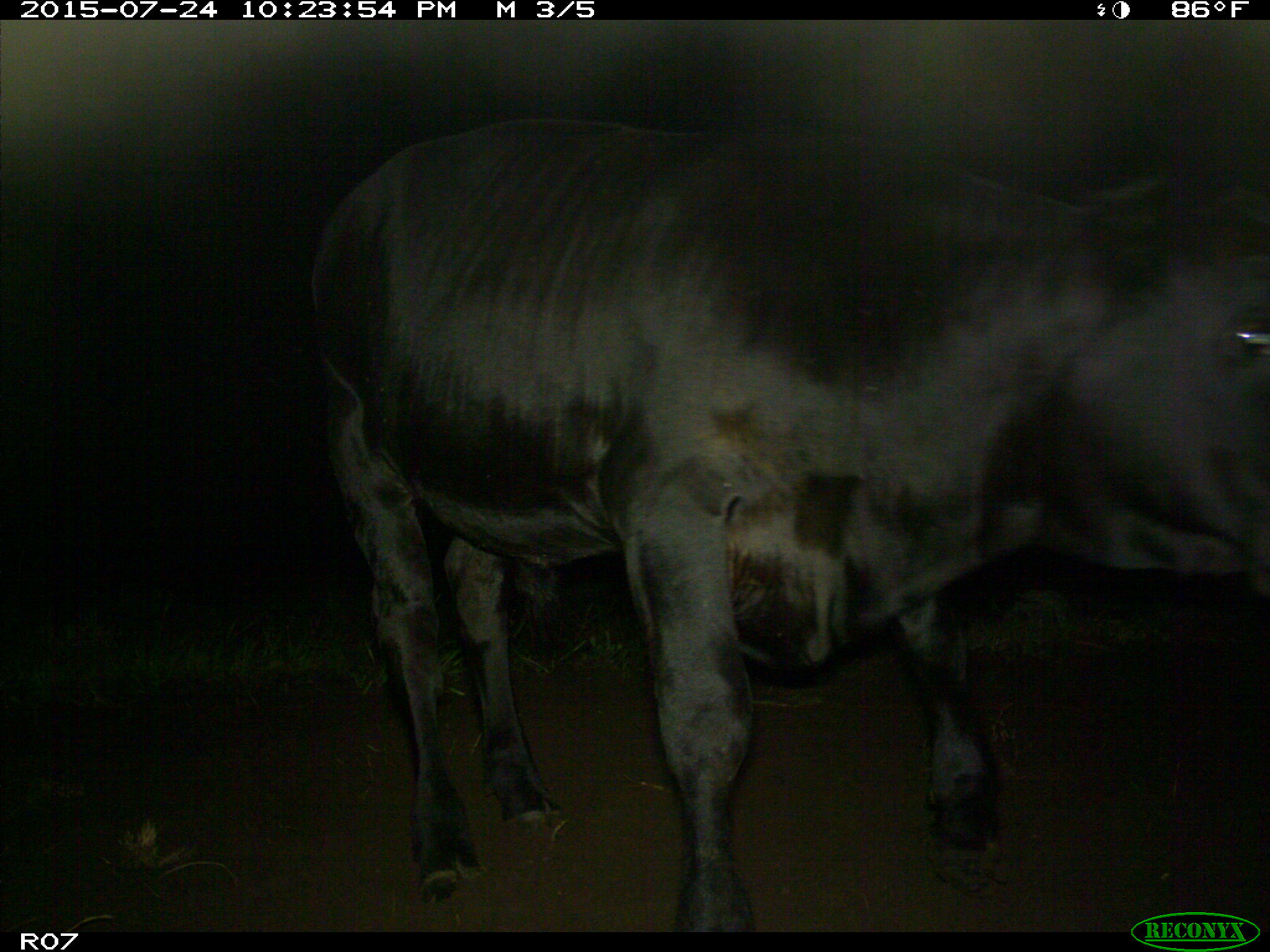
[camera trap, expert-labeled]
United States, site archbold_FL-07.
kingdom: Animalia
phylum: Chordata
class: Mammalia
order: Artiodactyla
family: Bovidae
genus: Bos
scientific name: Bos taurus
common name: domestic cow